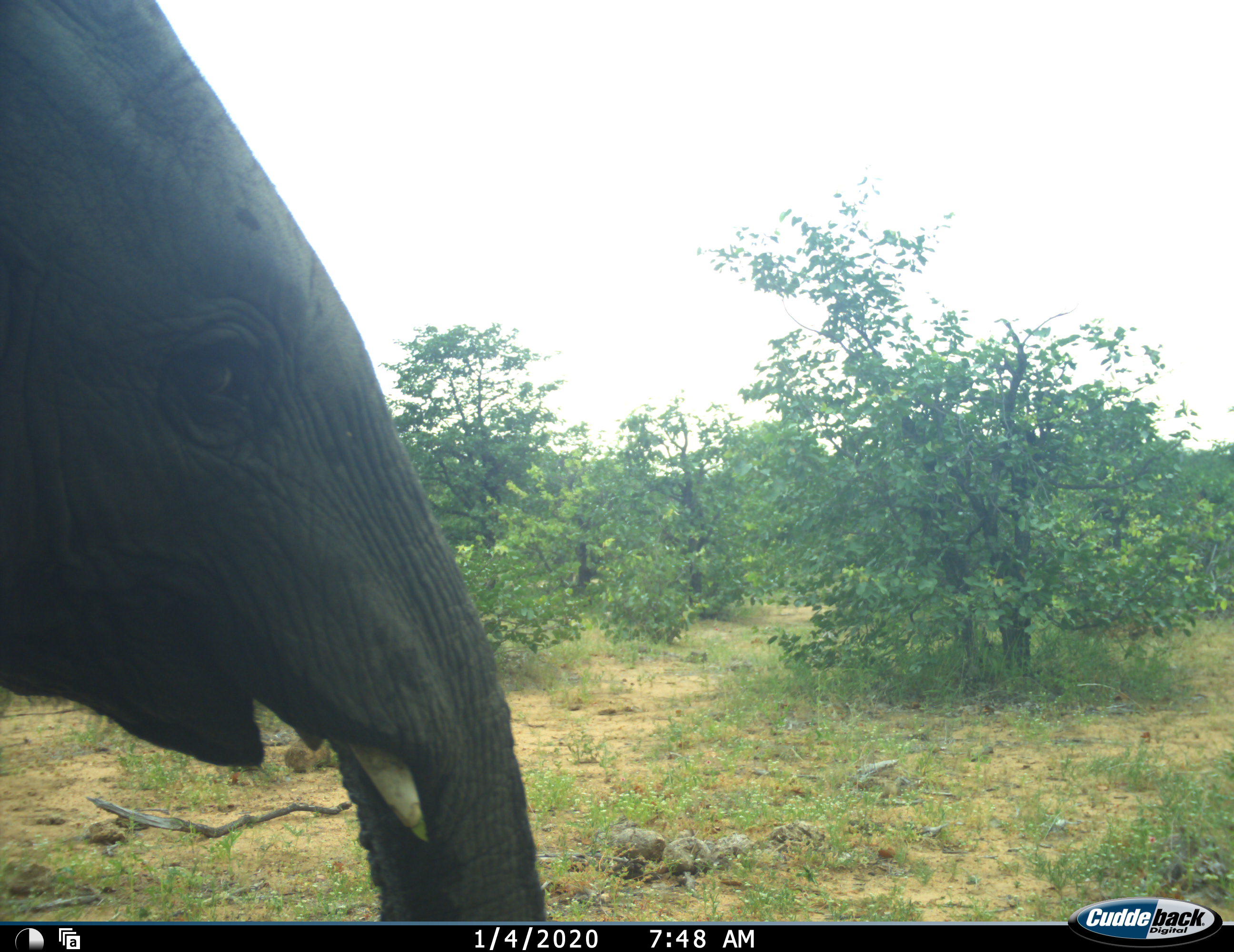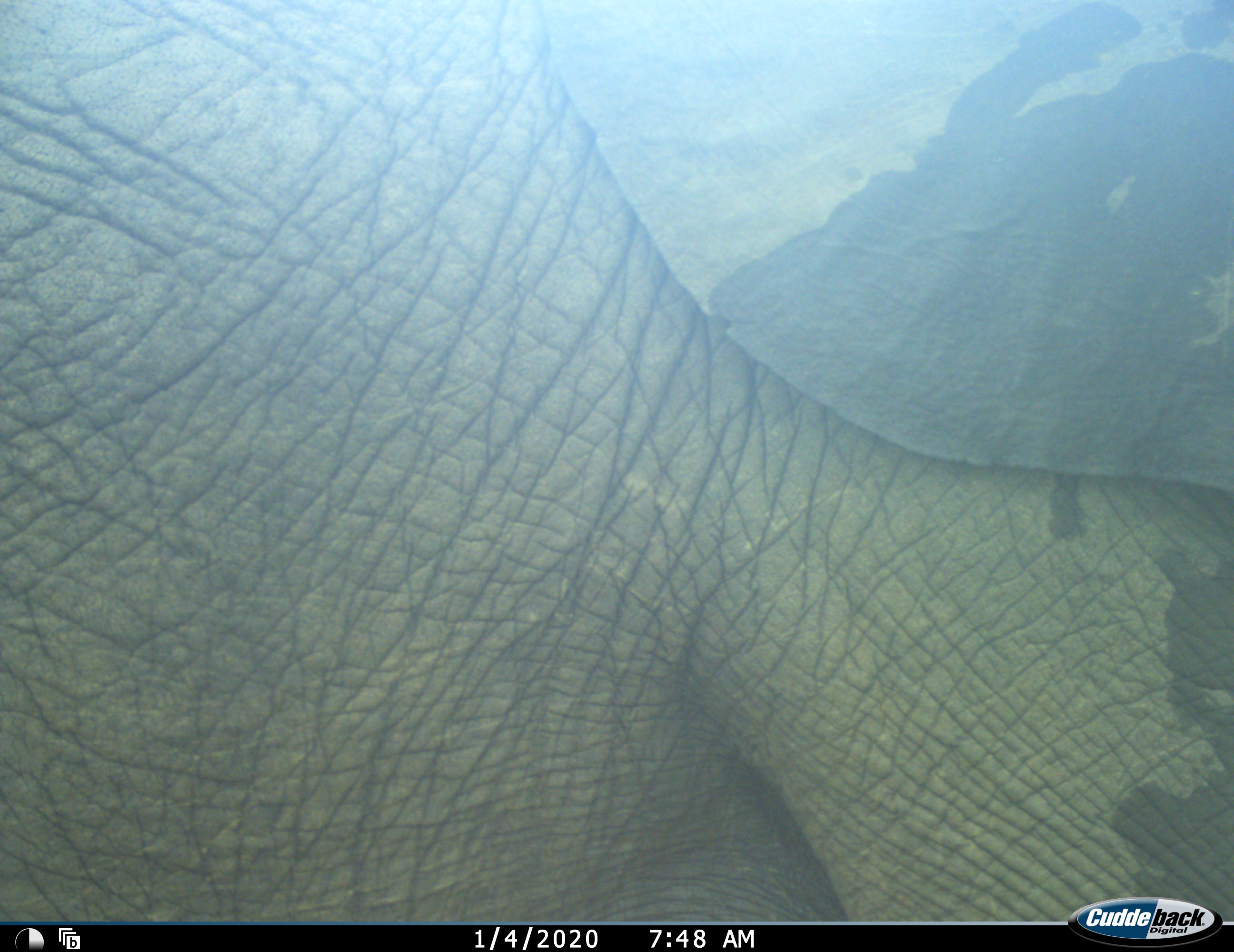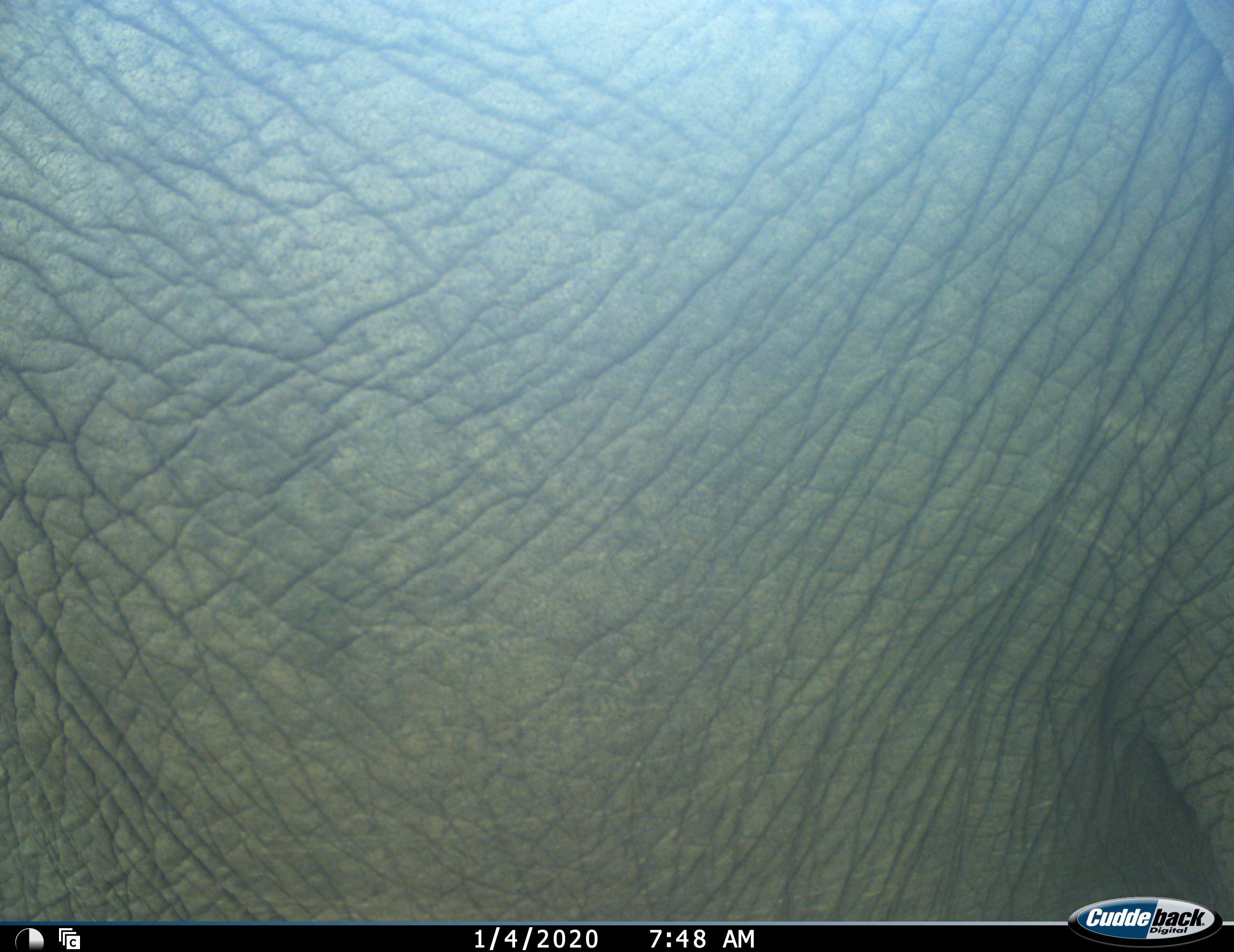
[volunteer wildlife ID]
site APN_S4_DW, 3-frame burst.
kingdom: Animalia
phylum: Chordata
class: Mammalia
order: Proboscidea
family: Elephantidae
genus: Loxodonta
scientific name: Loxodonta africana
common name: african bush elephant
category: elephant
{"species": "elephant (african bush elephant) (Loxodonta africana)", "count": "1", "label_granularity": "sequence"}